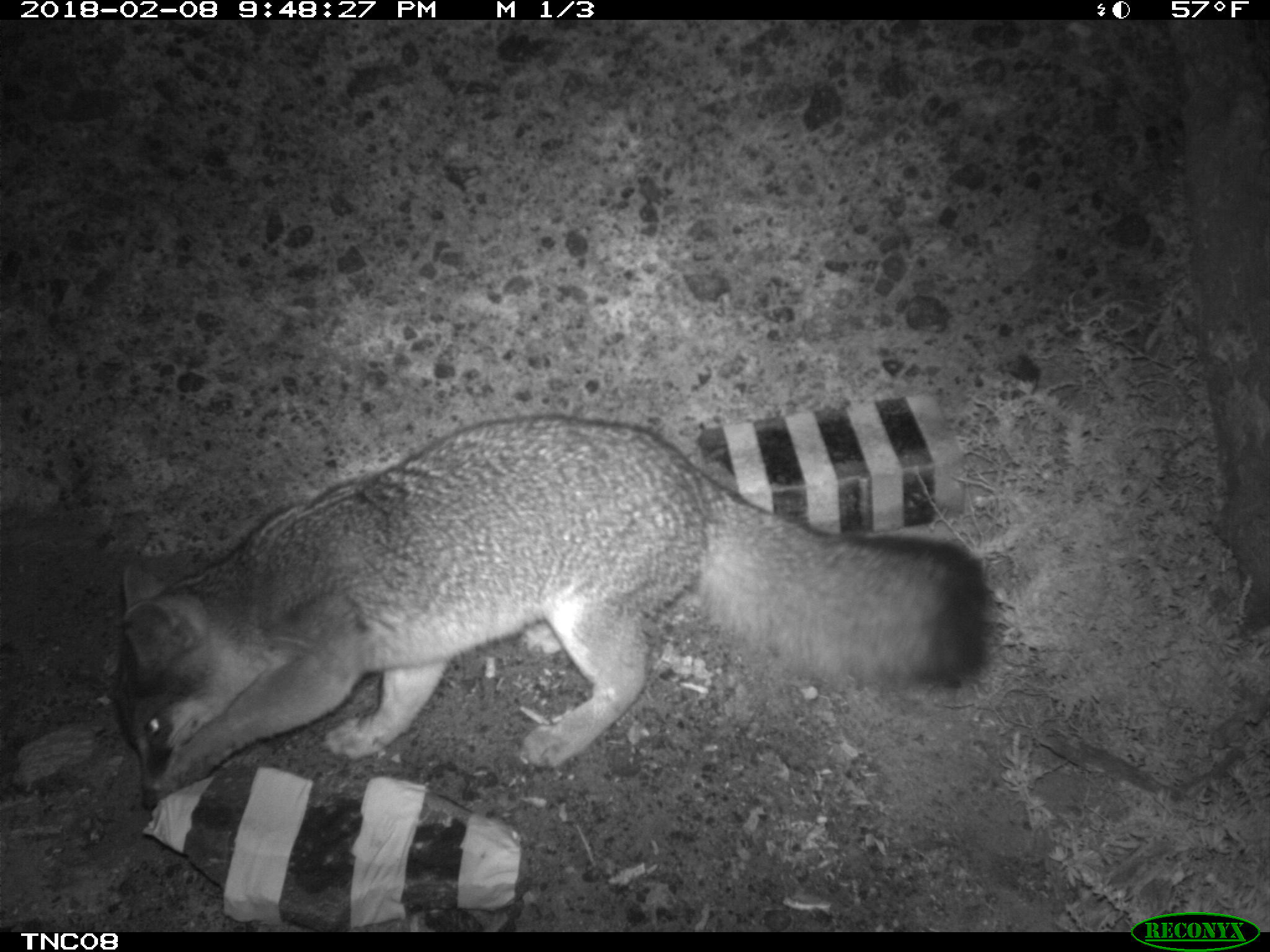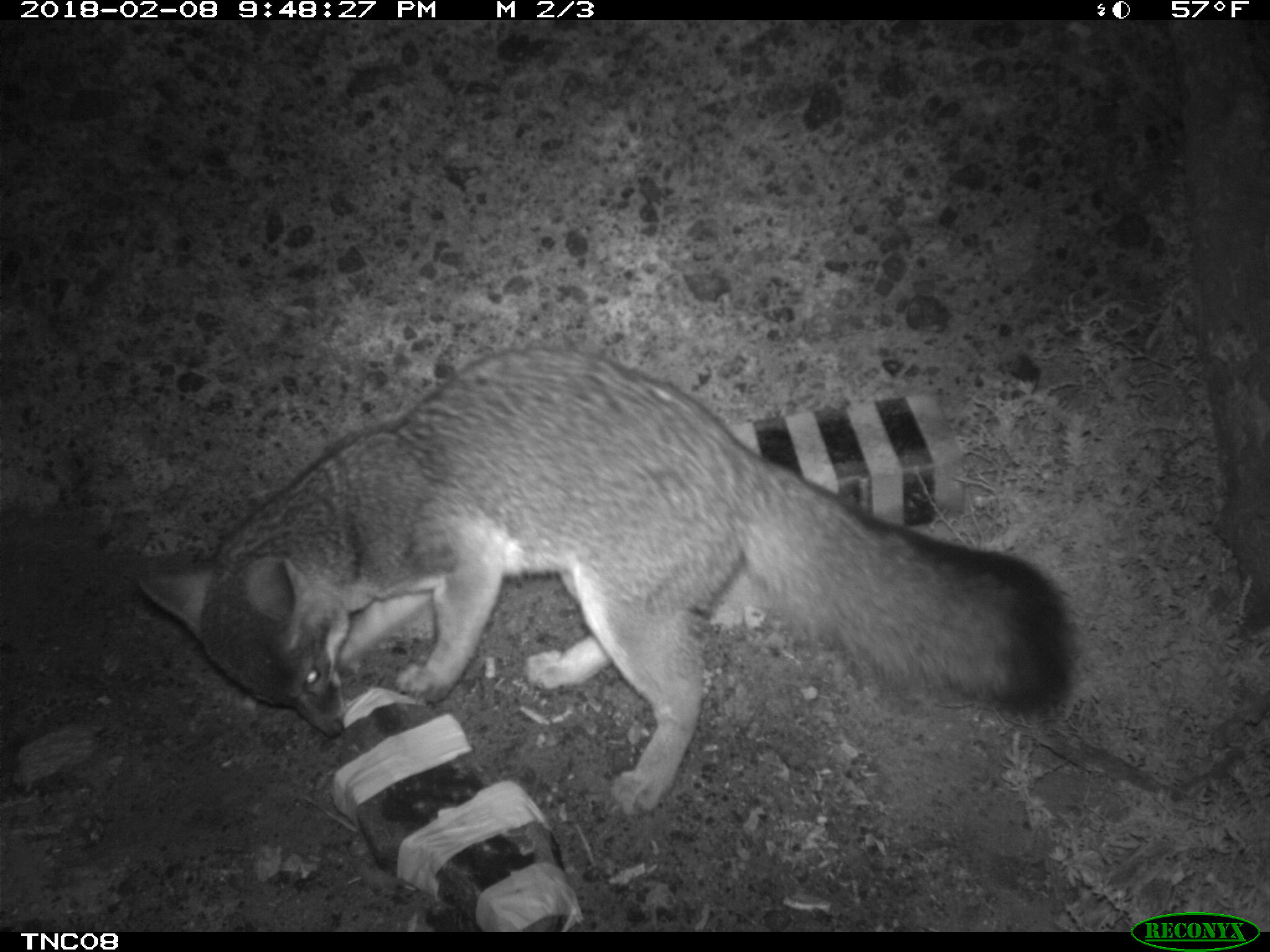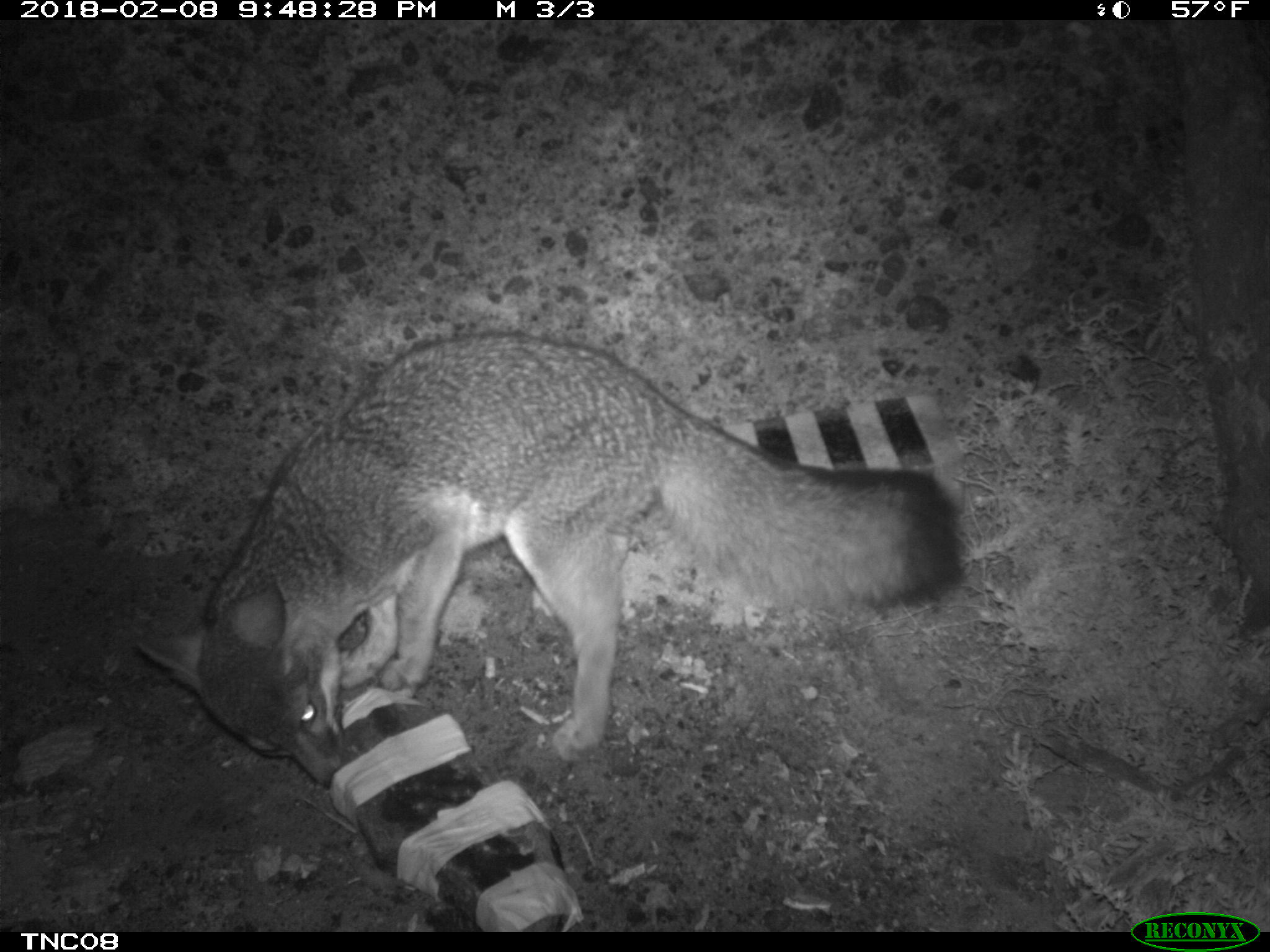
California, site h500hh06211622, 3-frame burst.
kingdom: Animalia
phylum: Chordata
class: Mammalia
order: Carnivora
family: Canidae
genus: Urocyon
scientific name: Urocyon littoralis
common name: island fox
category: fox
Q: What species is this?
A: Fox (island fox) (Urocyon littoralis).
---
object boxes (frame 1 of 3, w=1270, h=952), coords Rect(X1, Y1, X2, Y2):
fox: Rect(113, 415, 993, 811)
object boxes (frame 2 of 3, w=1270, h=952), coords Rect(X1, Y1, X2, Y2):
fox: Rect(135, 346, 1078, 809)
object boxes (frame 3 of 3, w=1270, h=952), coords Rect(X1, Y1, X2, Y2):
fox: Rect(131, 327, 960, 784)